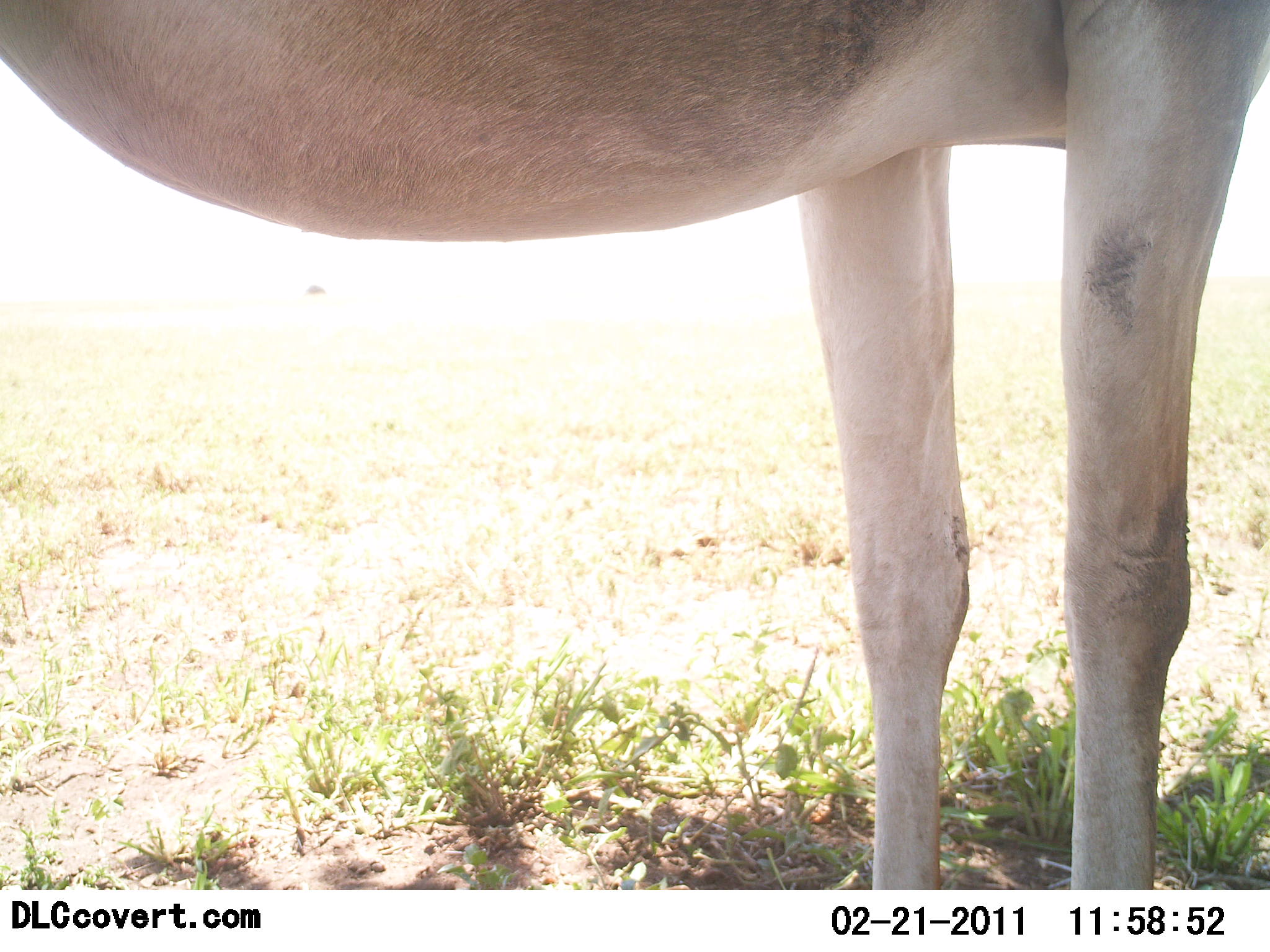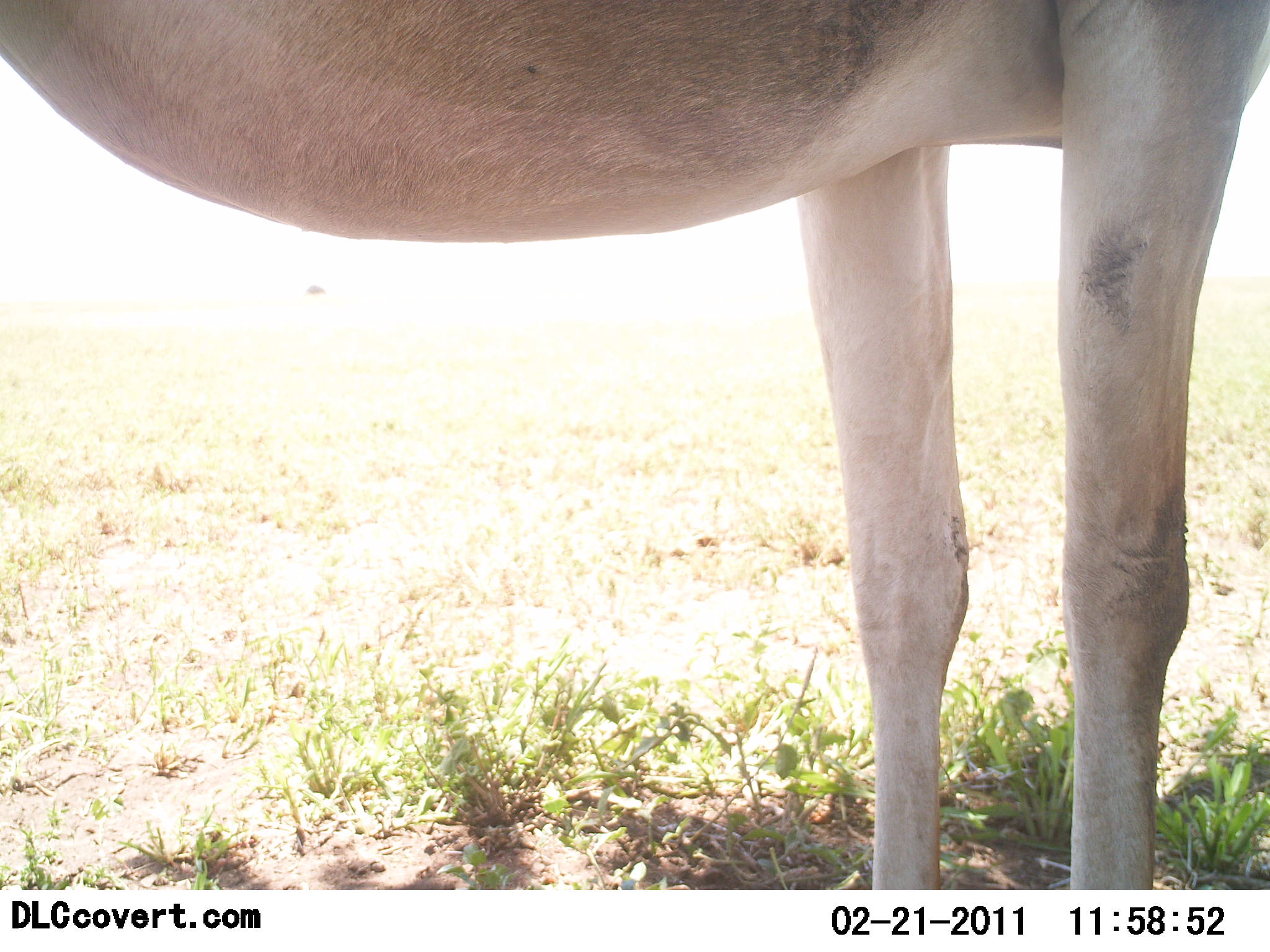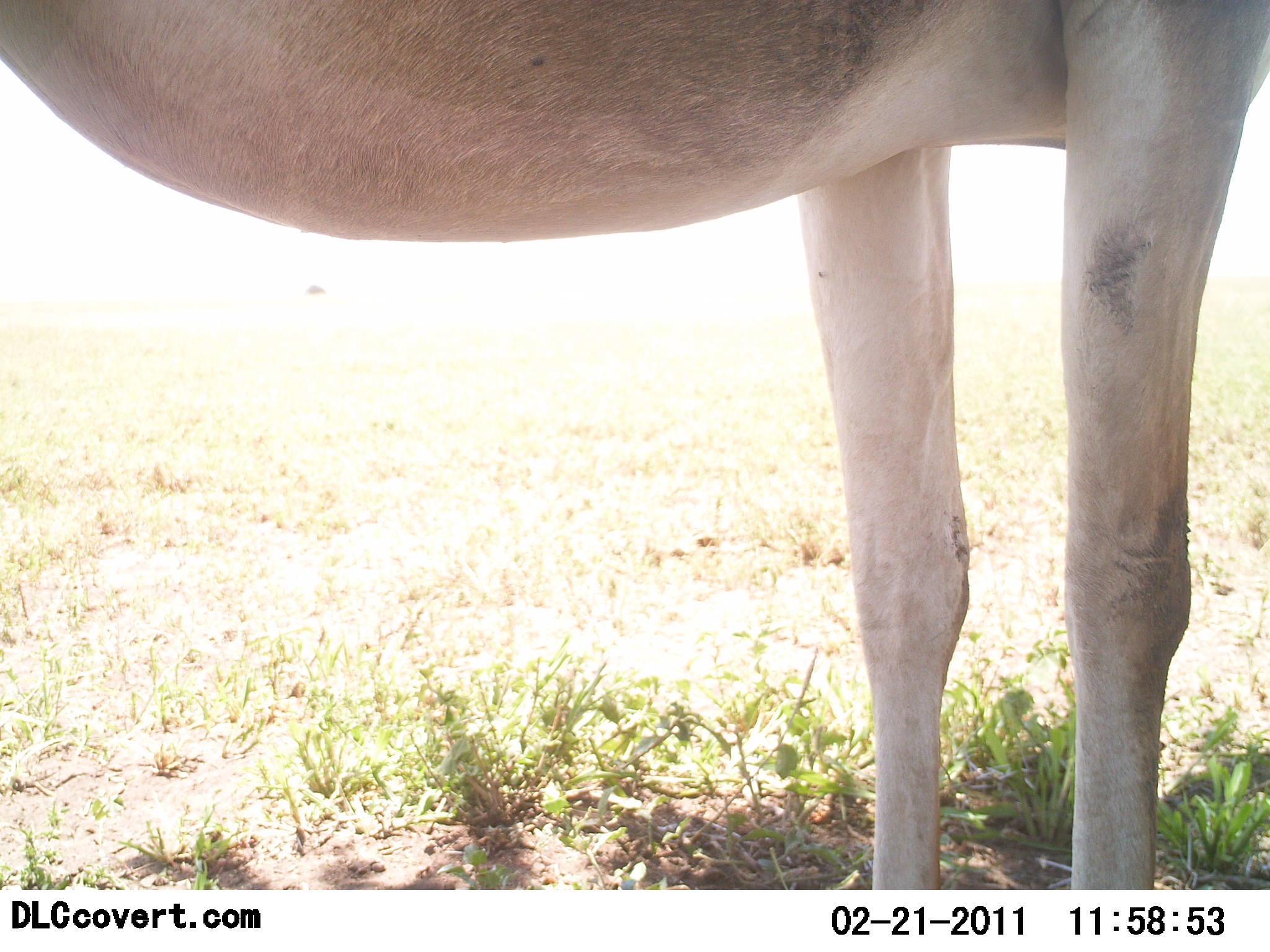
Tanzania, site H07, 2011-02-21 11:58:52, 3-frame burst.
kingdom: Animalia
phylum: Chordata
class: Mammalia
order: Artiodactyla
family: Bovidae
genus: Nanger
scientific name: Nanger granti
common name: grant's gazelle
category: gazellegrants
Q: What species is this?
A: Gazellegrants (grant's gazelle) (Nanger granti).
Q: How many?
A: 1.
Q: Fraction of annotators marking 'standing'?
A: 100%.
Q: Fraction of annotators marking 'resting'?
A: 0%.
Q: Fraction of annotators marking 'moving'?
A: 0%.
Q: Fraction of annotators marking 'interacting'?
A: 0%.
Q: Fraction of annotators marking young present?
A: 0%.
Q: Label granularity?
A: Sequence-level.